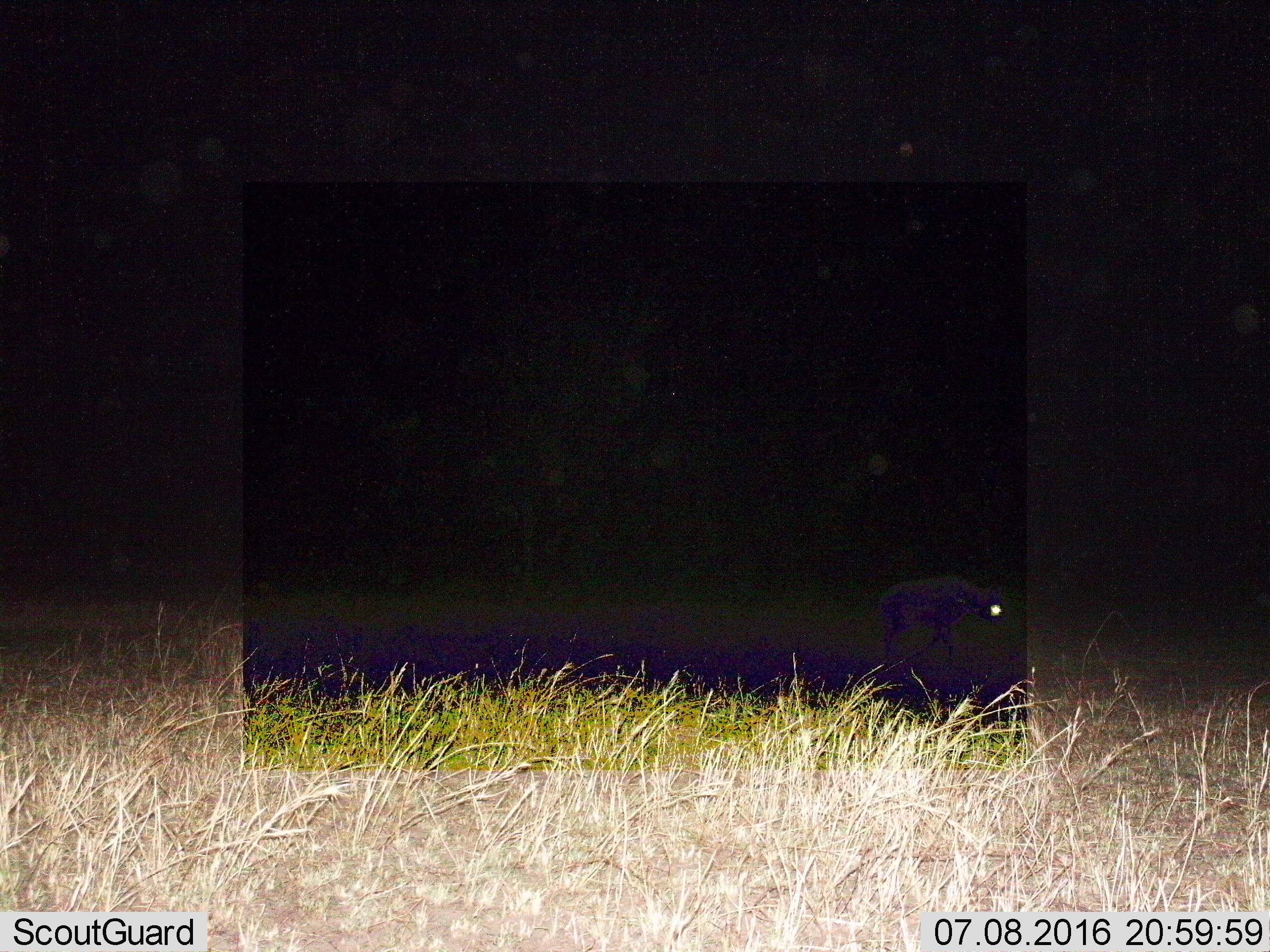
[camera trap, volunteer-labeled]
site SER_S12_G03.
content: unidentified animal